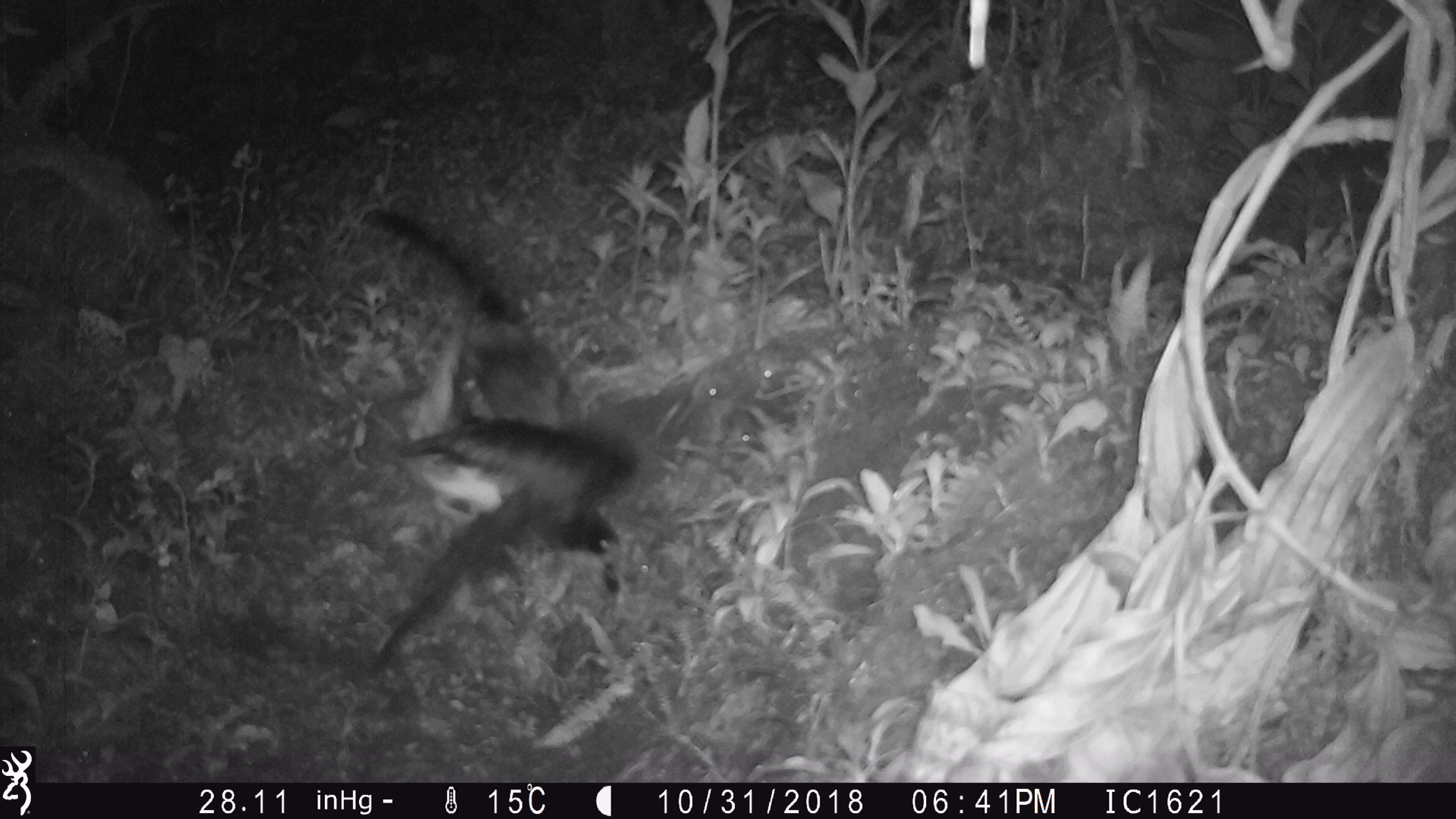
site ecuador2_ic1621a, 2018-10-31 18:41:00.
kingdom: Animalia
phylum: Chordata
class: Aves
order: Procellariiformes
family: Procellariidae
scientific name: Procellariidae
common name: petrel chick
Petrel chick (Procellariidae).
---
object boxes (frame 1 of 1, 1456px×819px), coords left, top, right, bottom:
petrel chick: 361, 203, 653, 684